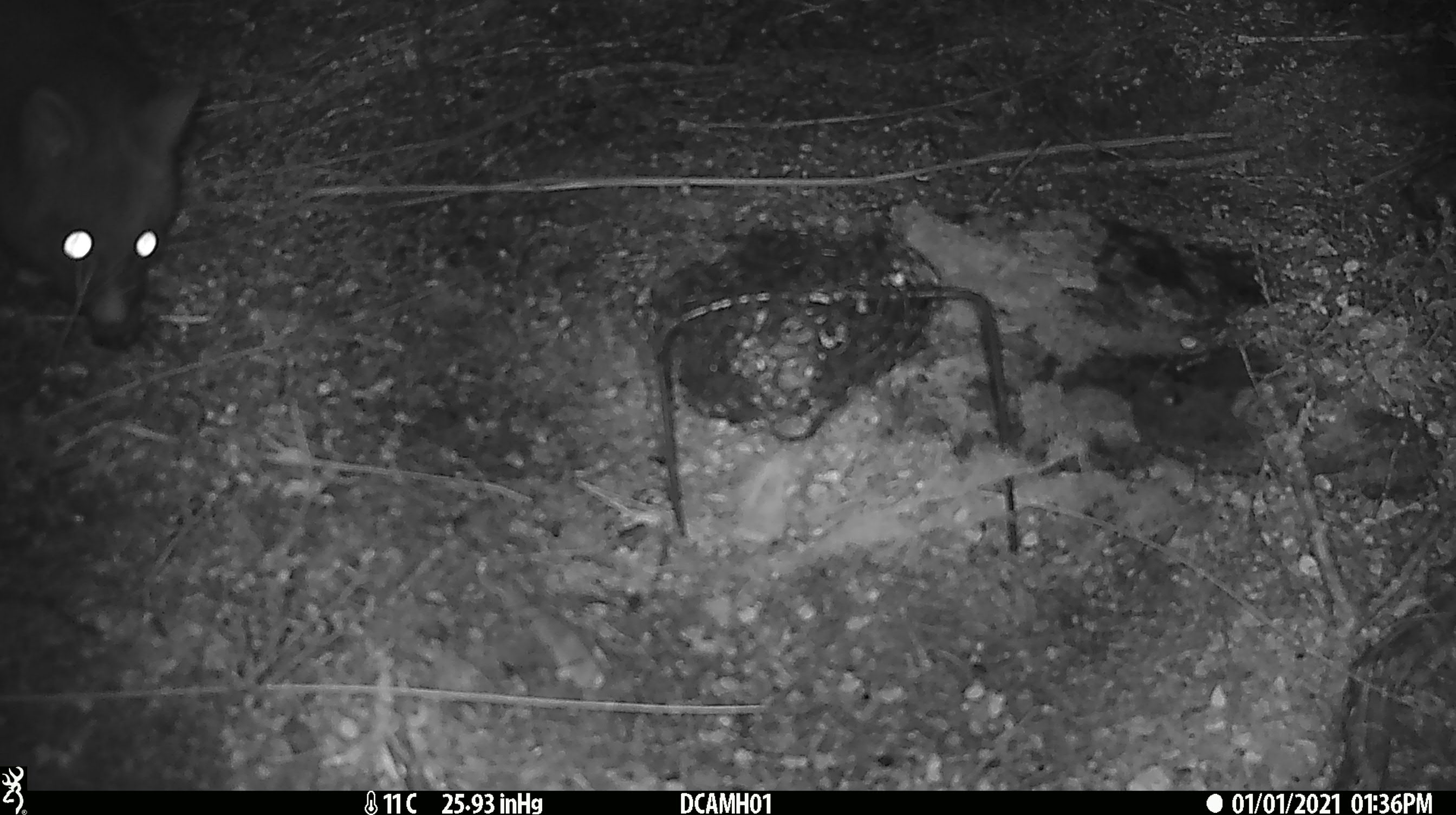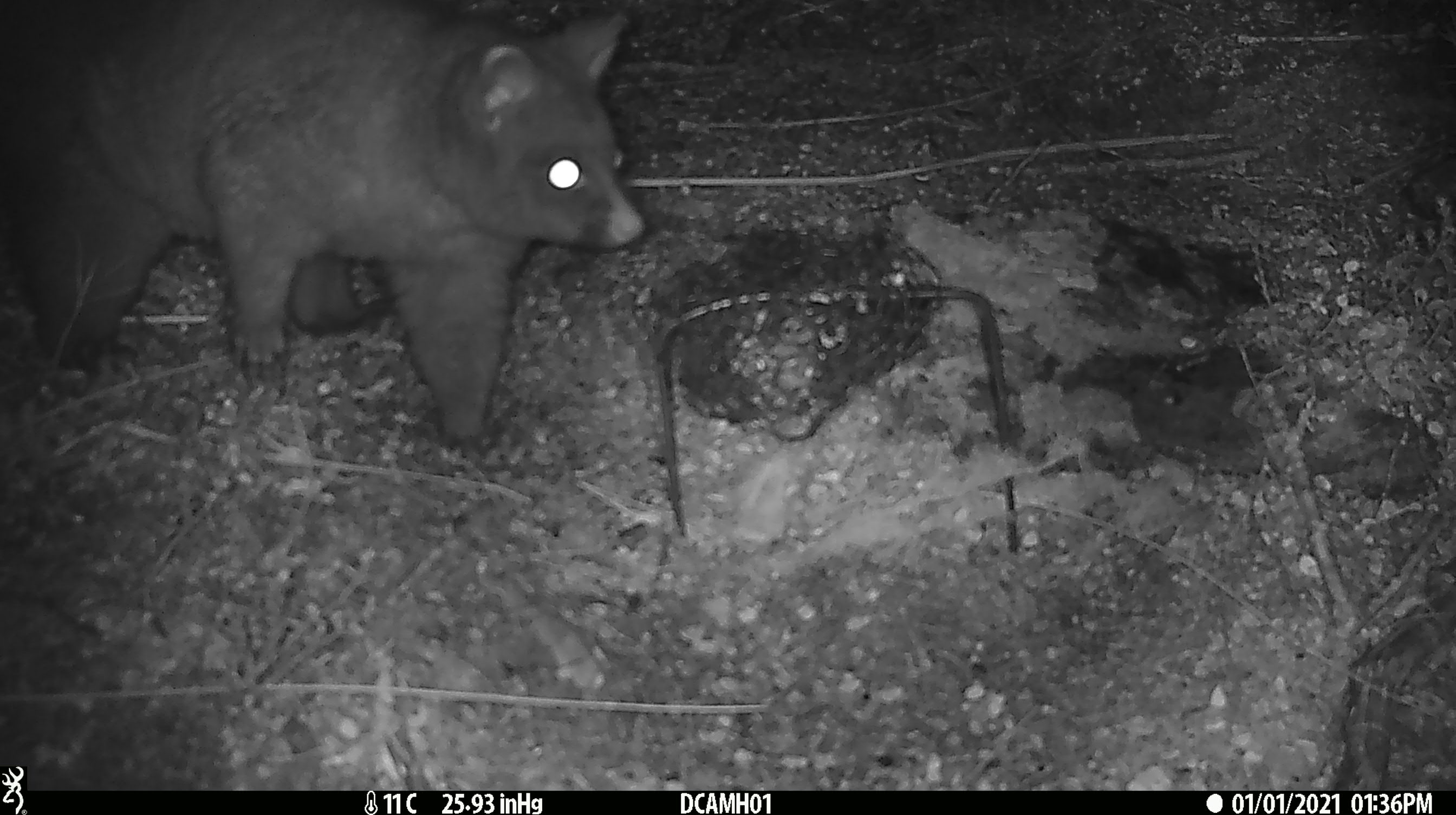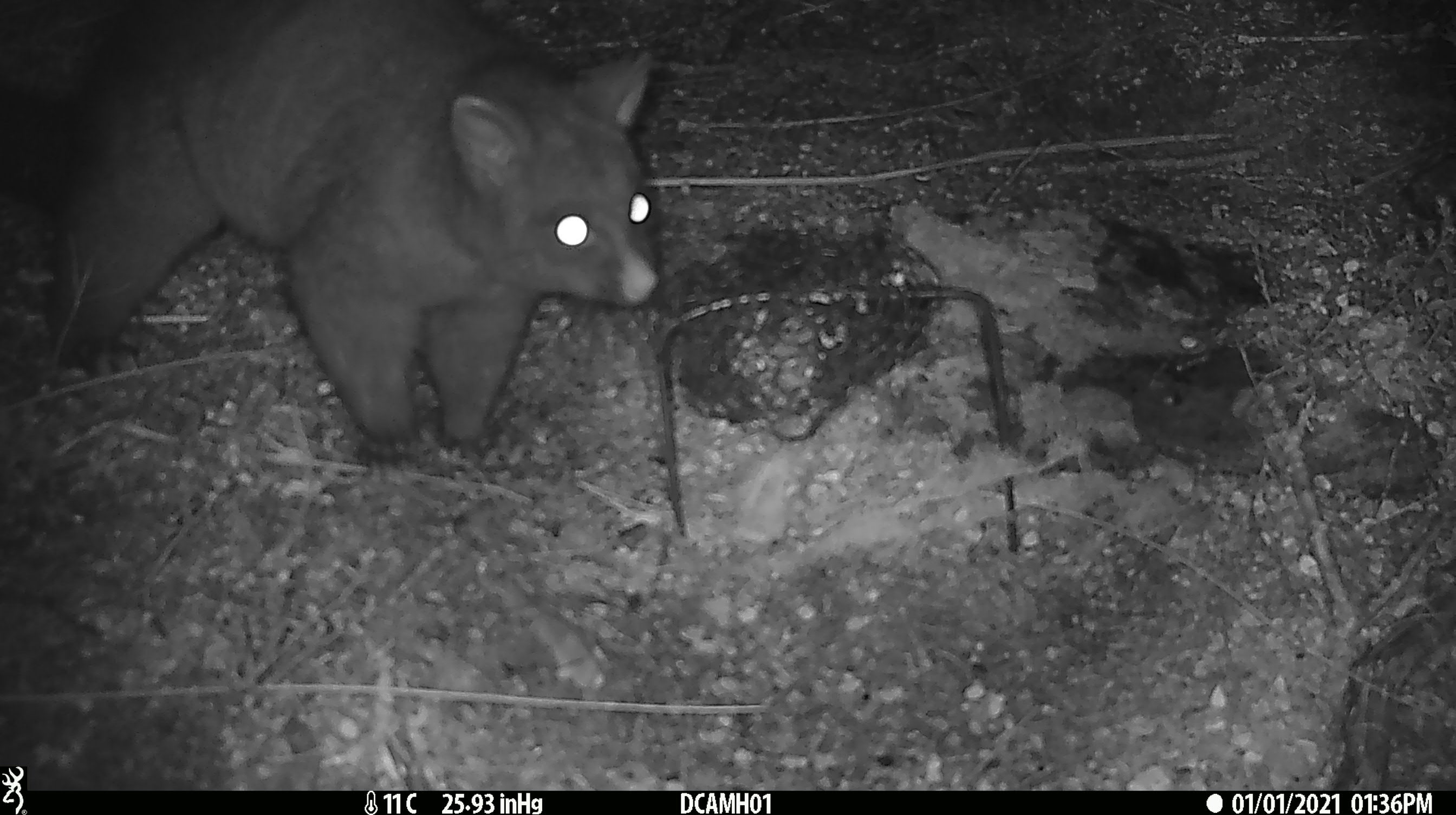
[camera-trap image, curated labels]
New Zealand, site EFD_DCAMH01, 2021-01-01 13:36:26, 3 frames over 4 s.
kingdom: Animalia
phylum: Chordata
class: Mammalia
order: Diprotodontia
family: Phalangeridae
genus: Trichosurus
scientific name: Trichosurus vulpecula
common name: common brushtail possum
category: possum